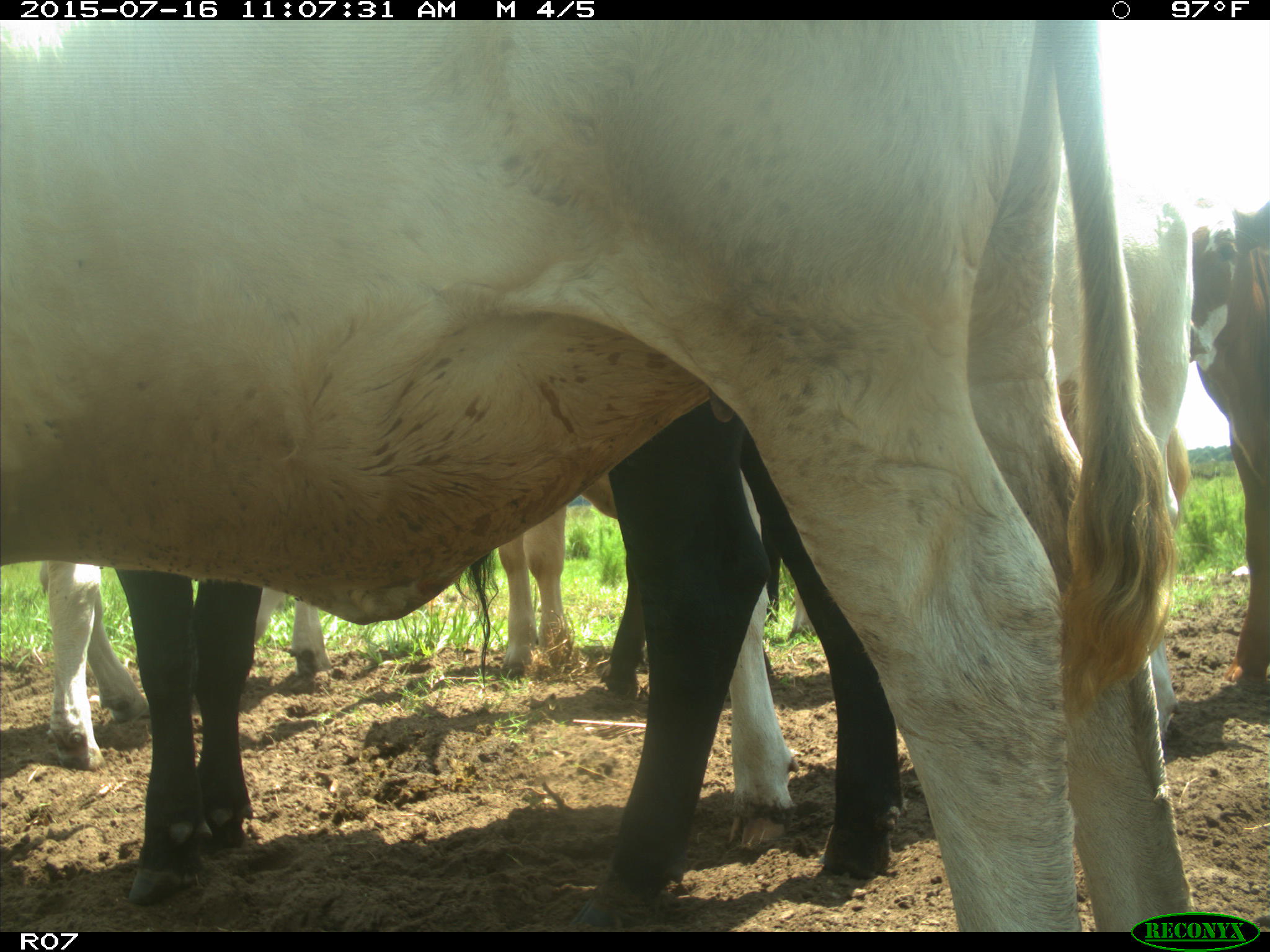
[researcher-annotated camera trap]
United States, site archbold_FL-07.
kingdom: Animalia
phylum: Chordata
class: Mammalia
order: Artiodactyla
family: Bovidae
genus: Bos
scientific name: Bos taurus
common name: domestic cow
Bos taurus (domestic cow).